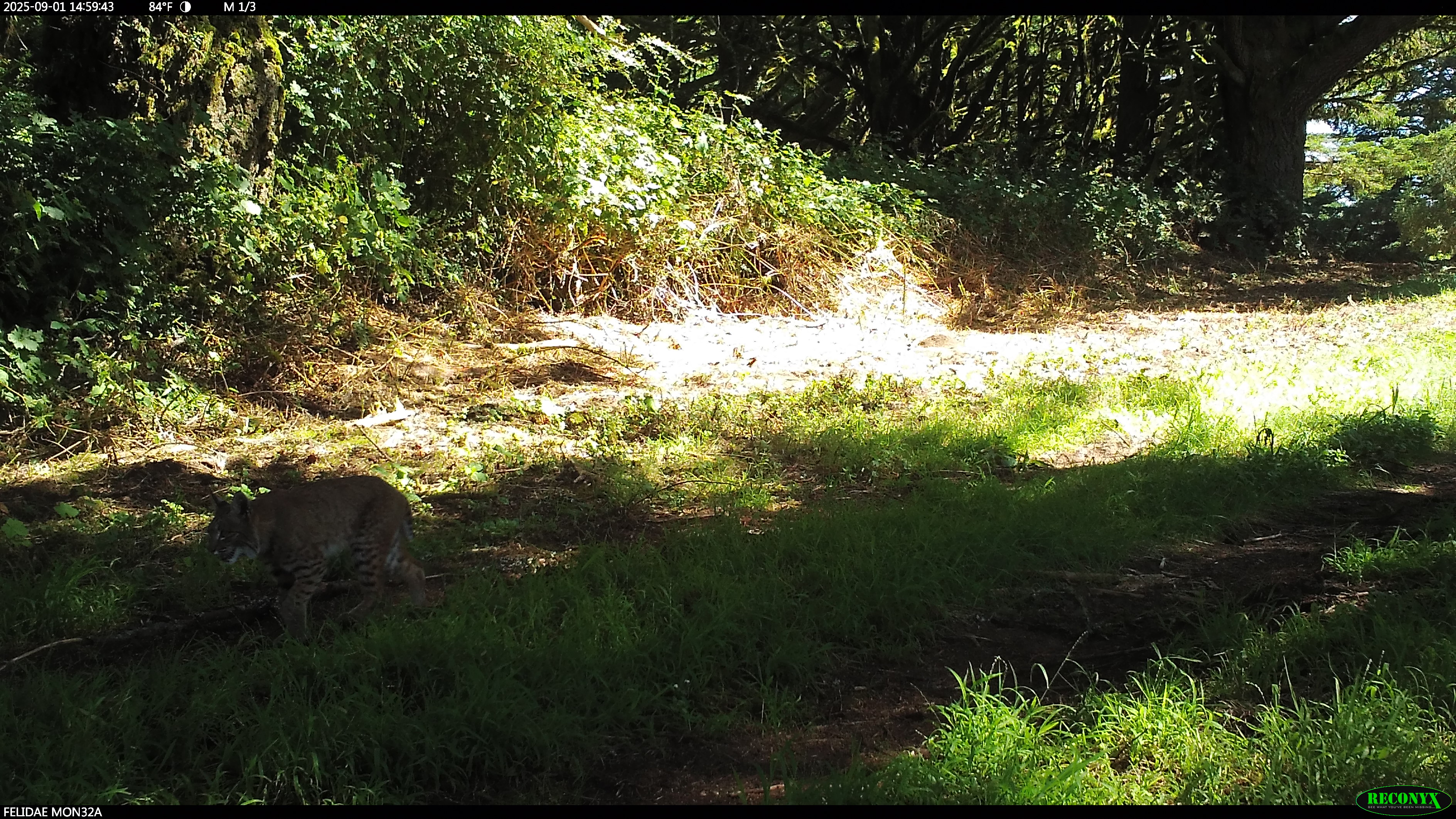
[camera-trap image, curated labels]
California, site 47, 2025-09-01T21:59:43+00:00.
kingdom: Animalia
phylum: Chordata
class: Mammalia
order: Carnivora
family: Felidae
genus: Lynx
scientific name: Lynx rufus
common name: bobcat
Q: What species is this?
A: Bobcat (Lynx rufus).